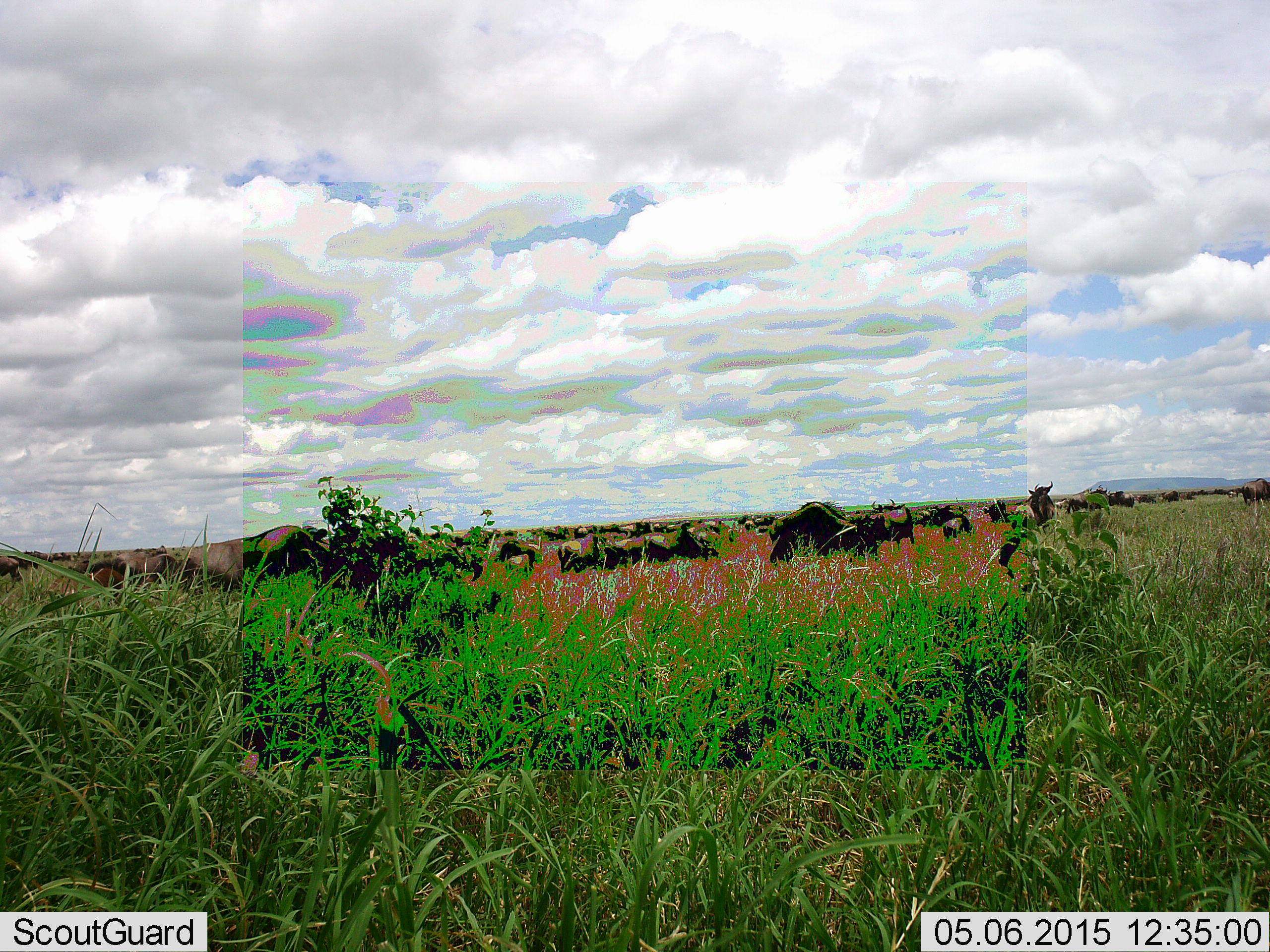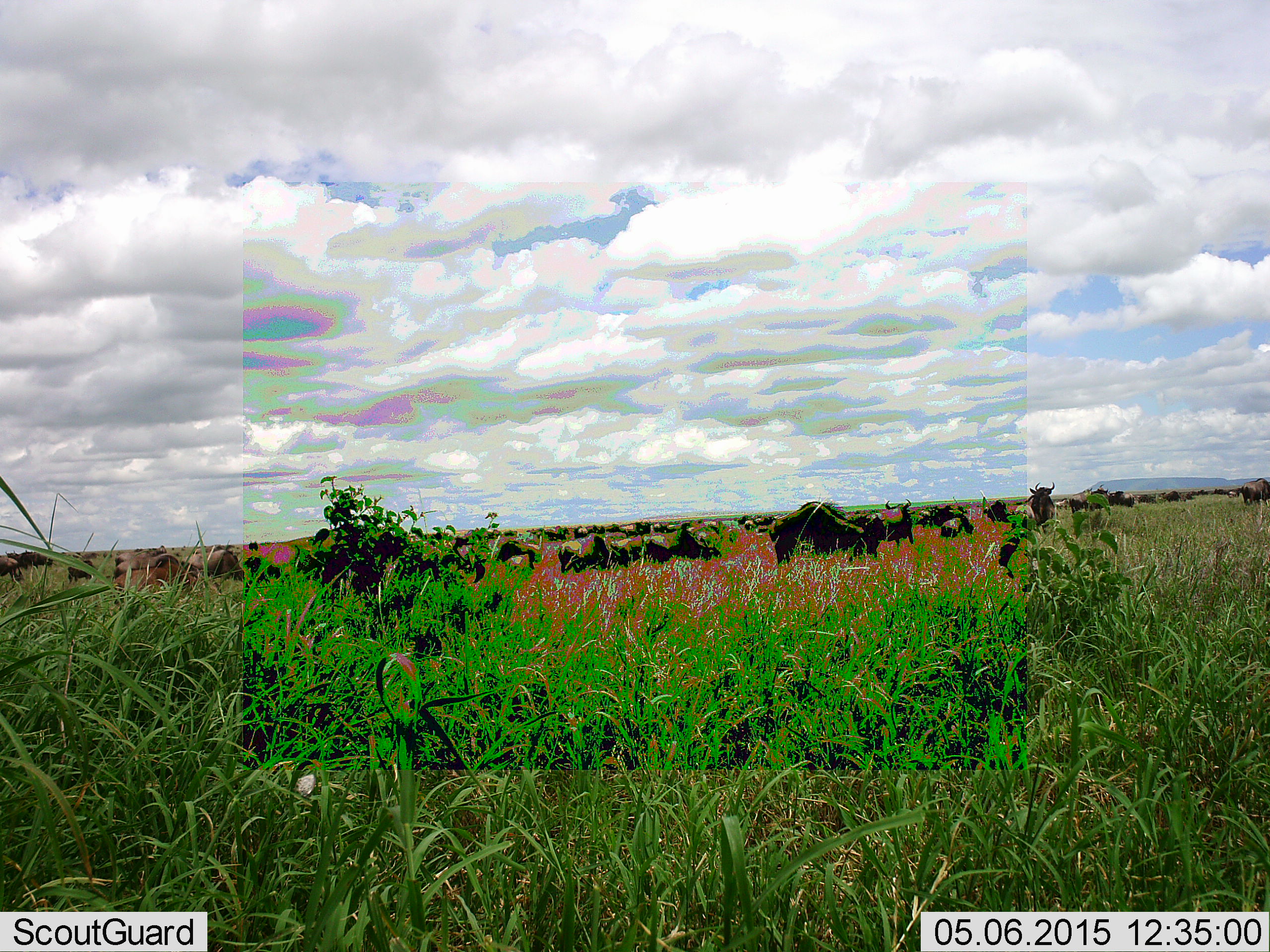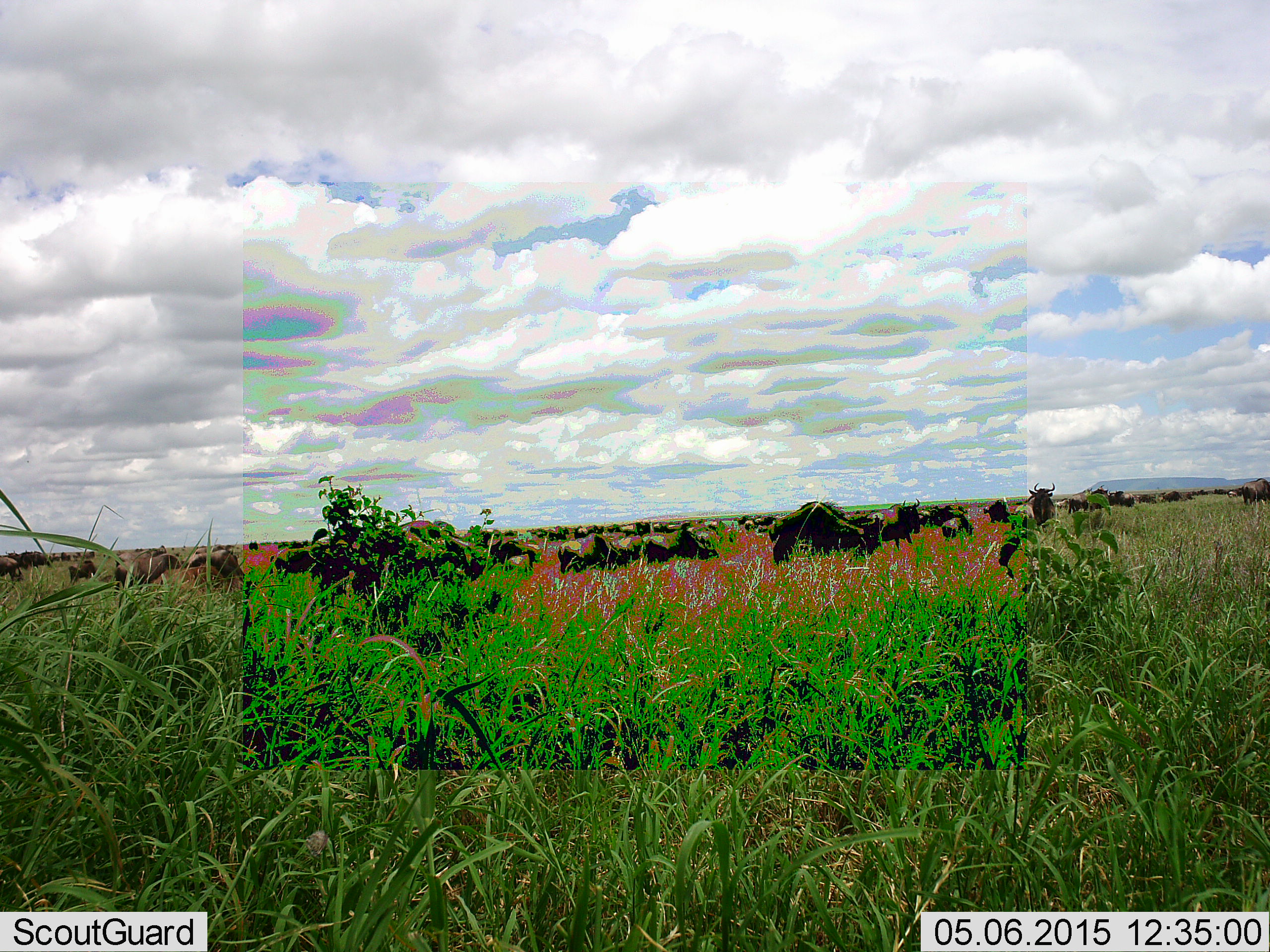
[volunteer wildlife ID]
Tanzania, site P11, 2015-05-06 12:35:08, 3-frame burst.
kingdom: Animalia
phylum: Chordata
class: Mammalia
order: Artiodactyla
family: Bovidae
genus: Connochaetes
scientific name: Connochaetes taurinus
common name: blue wildebeest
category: wildebeest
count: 11-50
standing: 80%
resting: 20%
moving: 60%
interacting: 0%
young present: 10%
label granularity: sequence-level